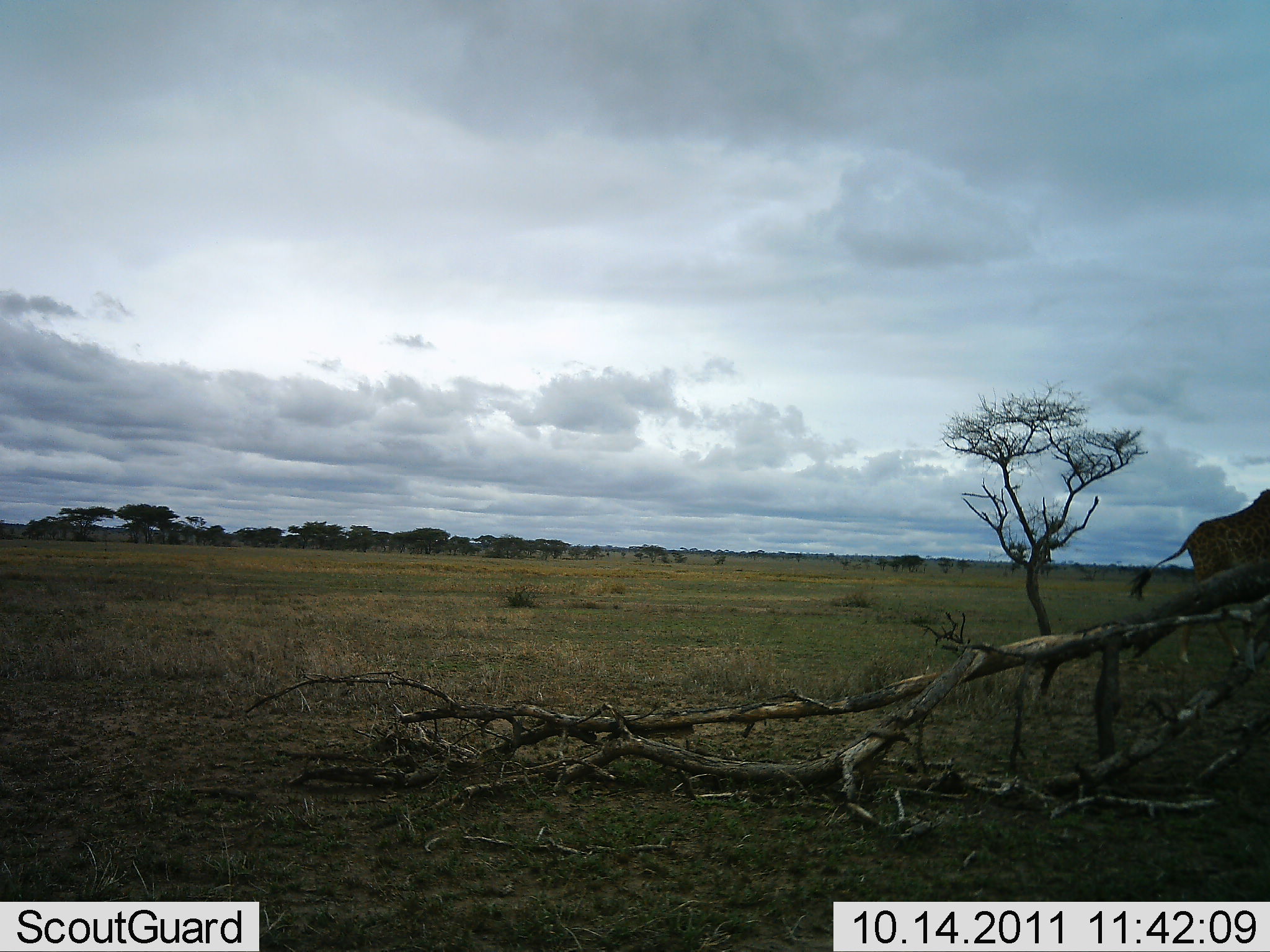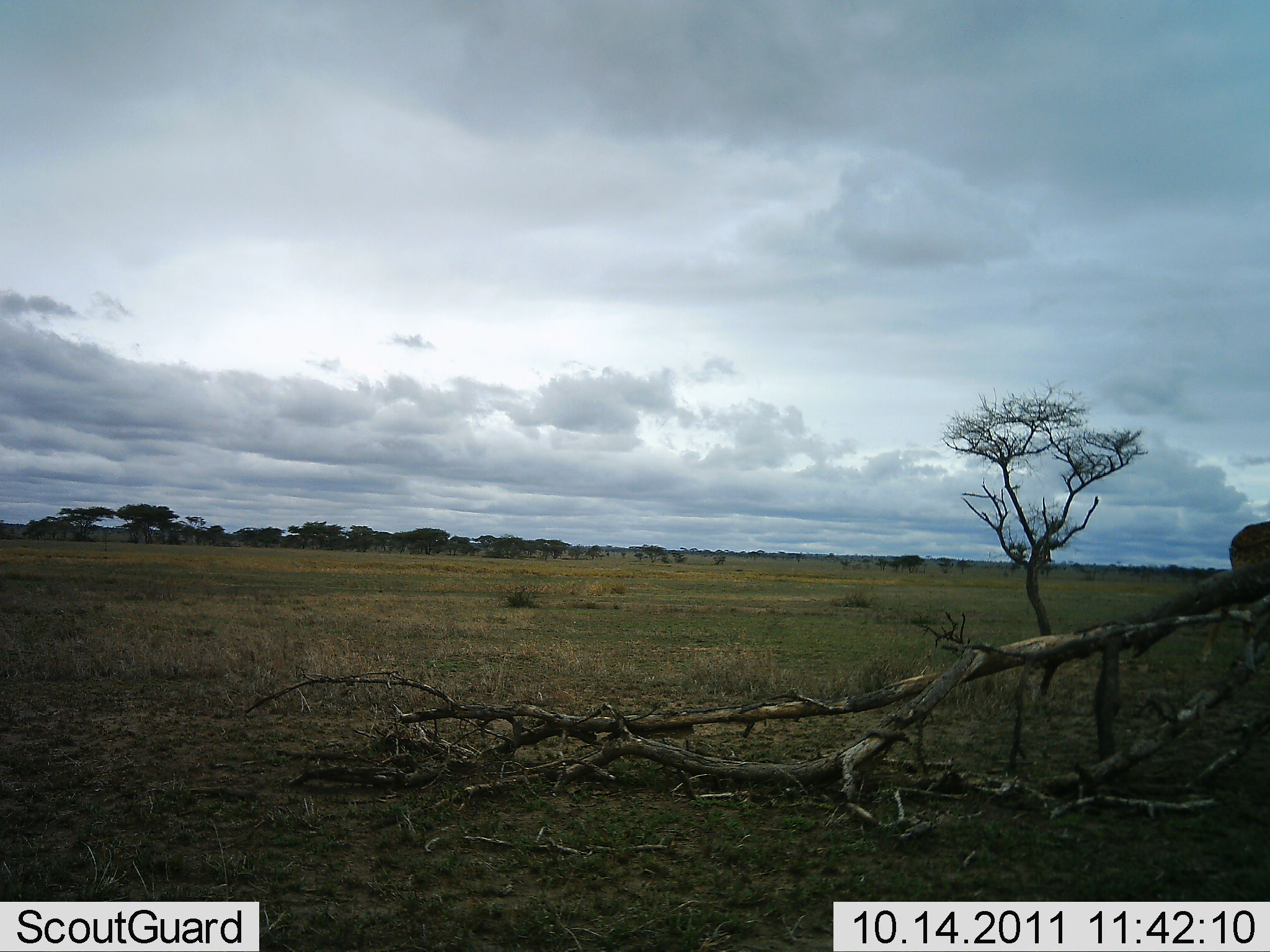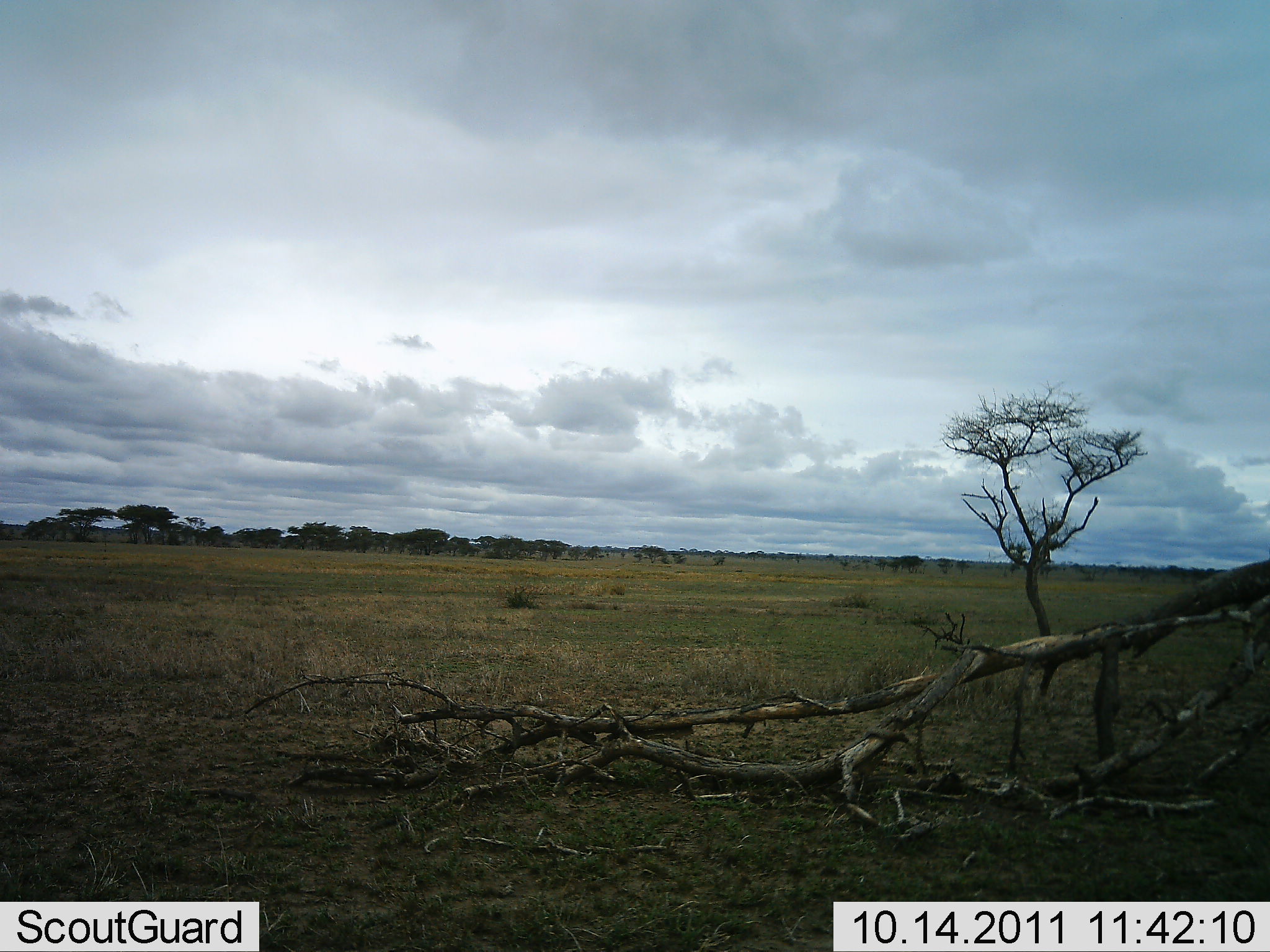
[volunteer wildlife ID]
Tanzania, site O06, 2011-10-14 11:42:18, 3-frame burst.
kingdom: Animalia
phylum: Chordata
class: Mammalia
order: Artiodactyla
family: Giraffidae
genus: Giraffa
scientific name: Giraffa camelopardalis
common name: giraffe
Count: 1.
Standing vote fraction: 0%.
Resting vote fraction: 0%.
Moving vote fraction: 100%.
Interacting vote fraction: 0%.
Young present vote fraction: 0%.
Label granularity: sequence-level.